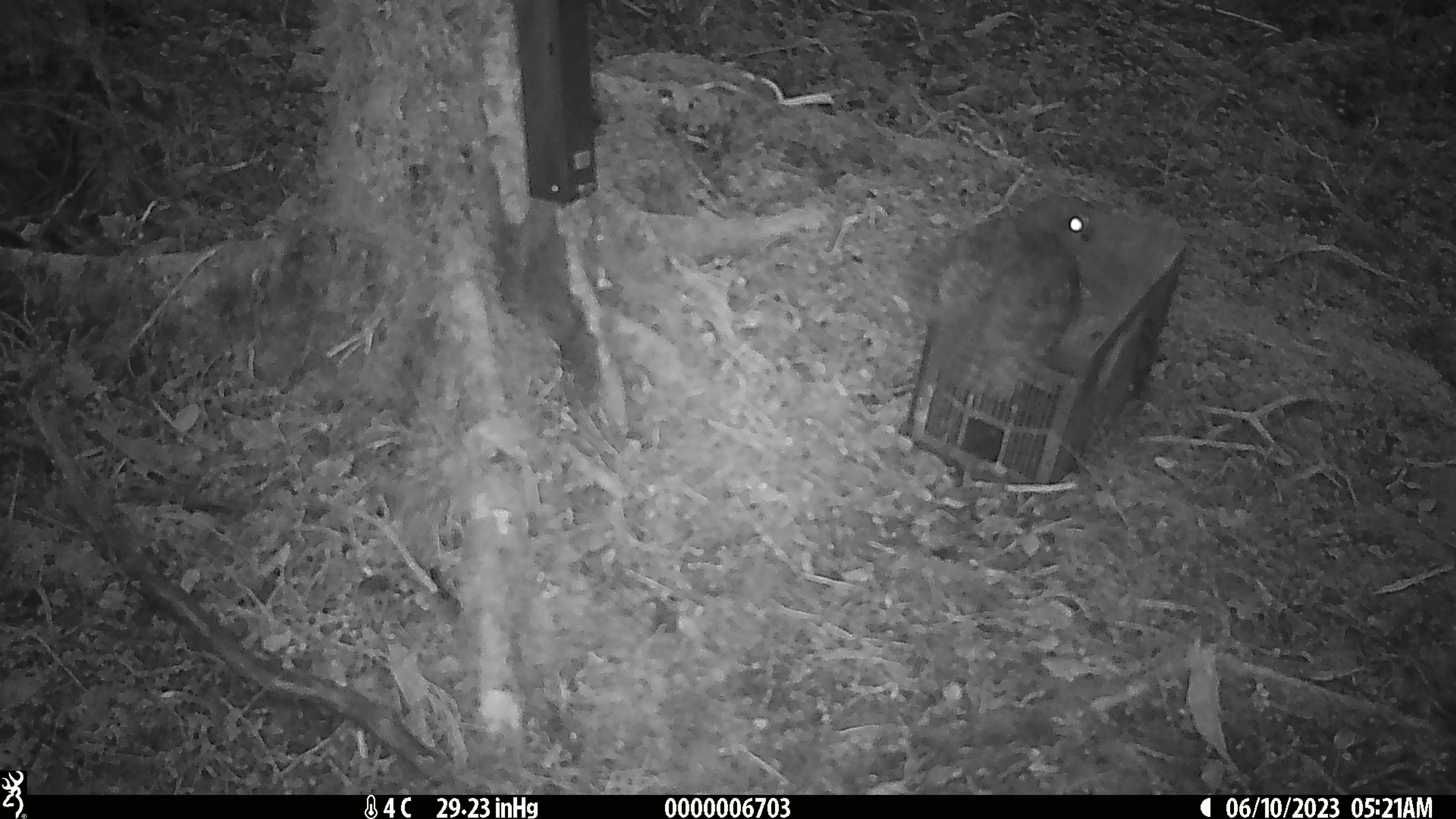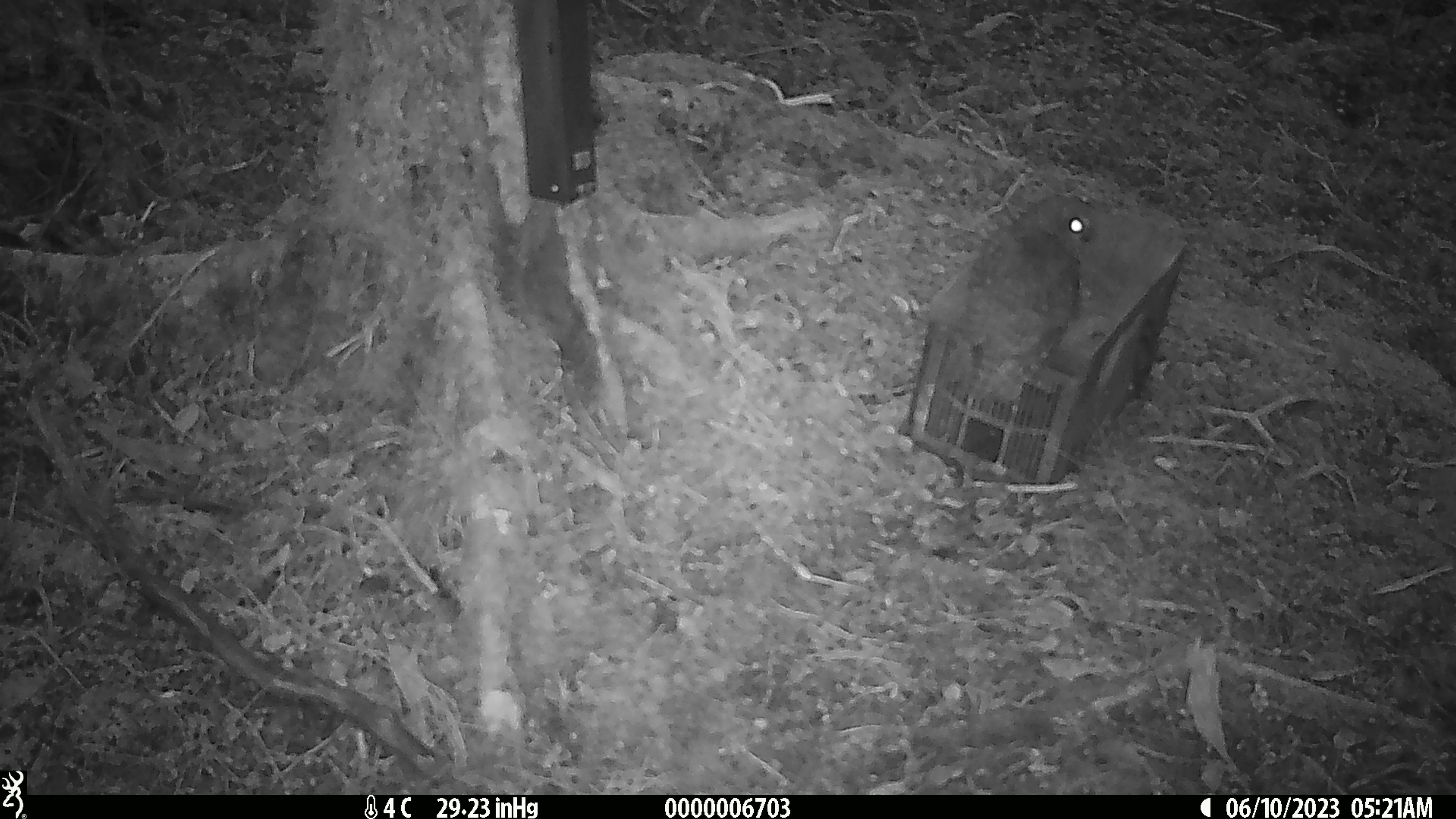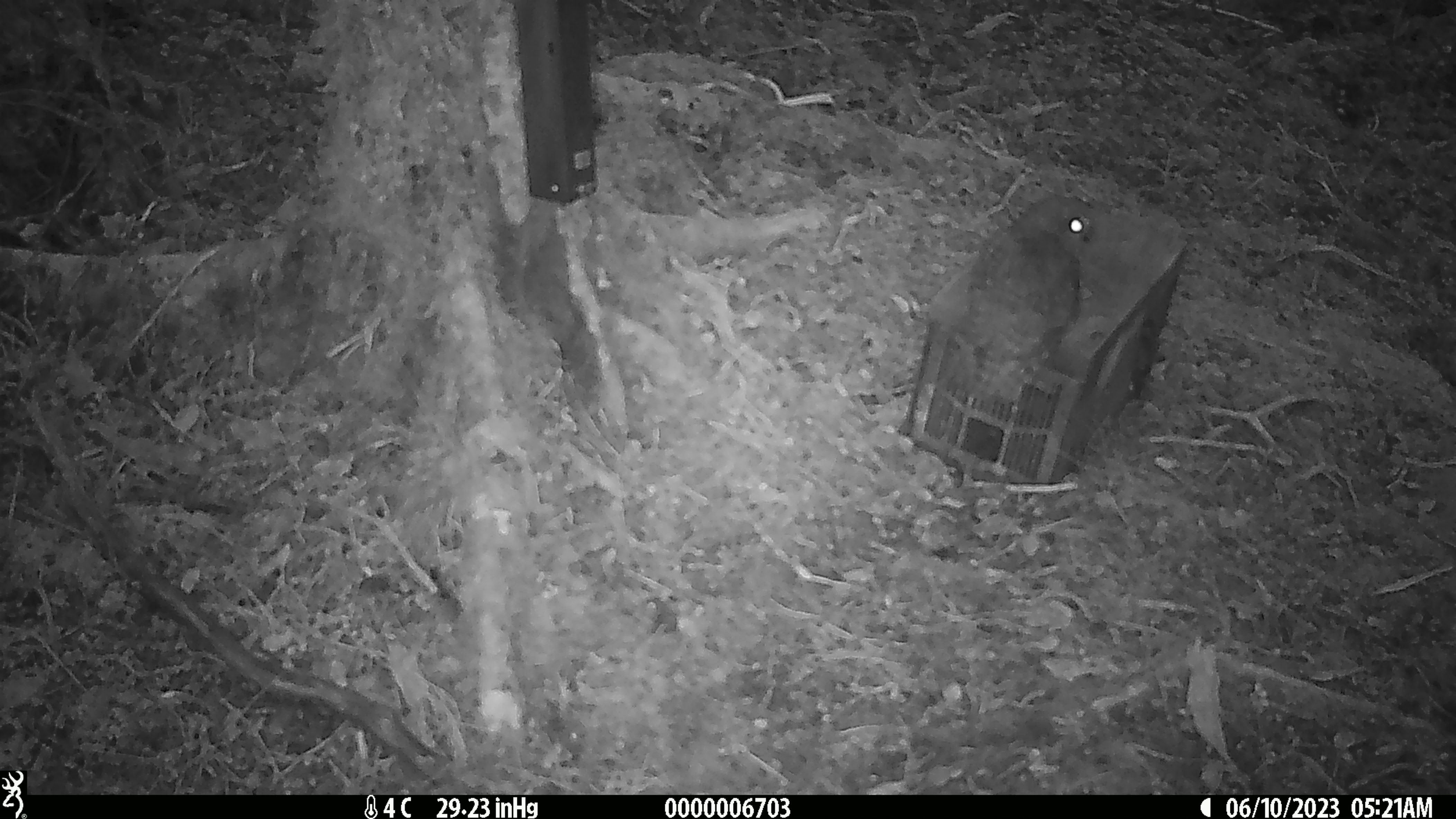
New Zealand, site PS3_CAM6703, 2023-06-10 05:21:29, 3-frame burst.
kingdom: Animalia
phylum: Chordata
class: Aves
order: Strigiformes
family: Strigidae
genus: Ninox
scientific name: Ninox novaeseelandiae novaeseelandiae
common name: morepork